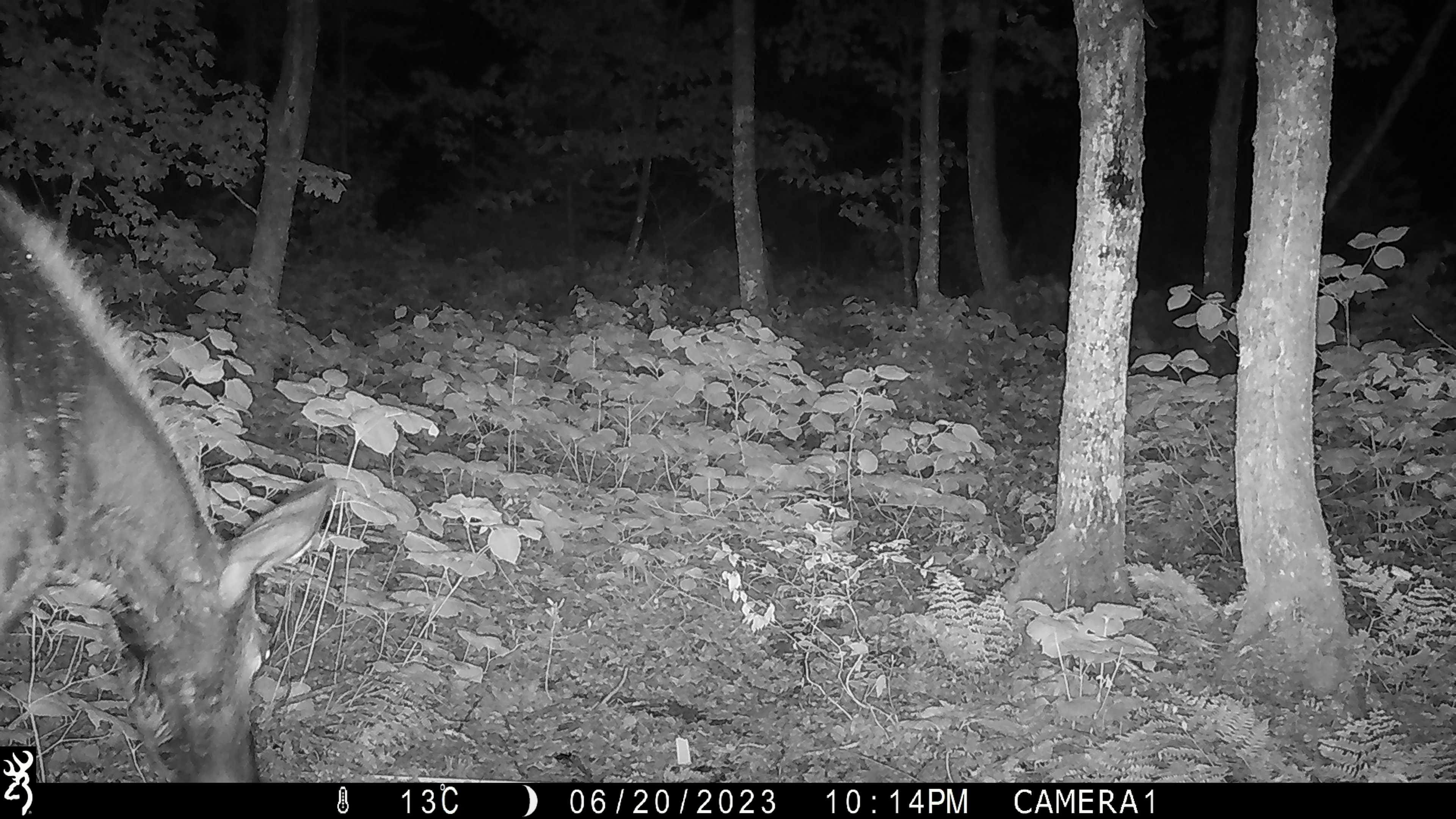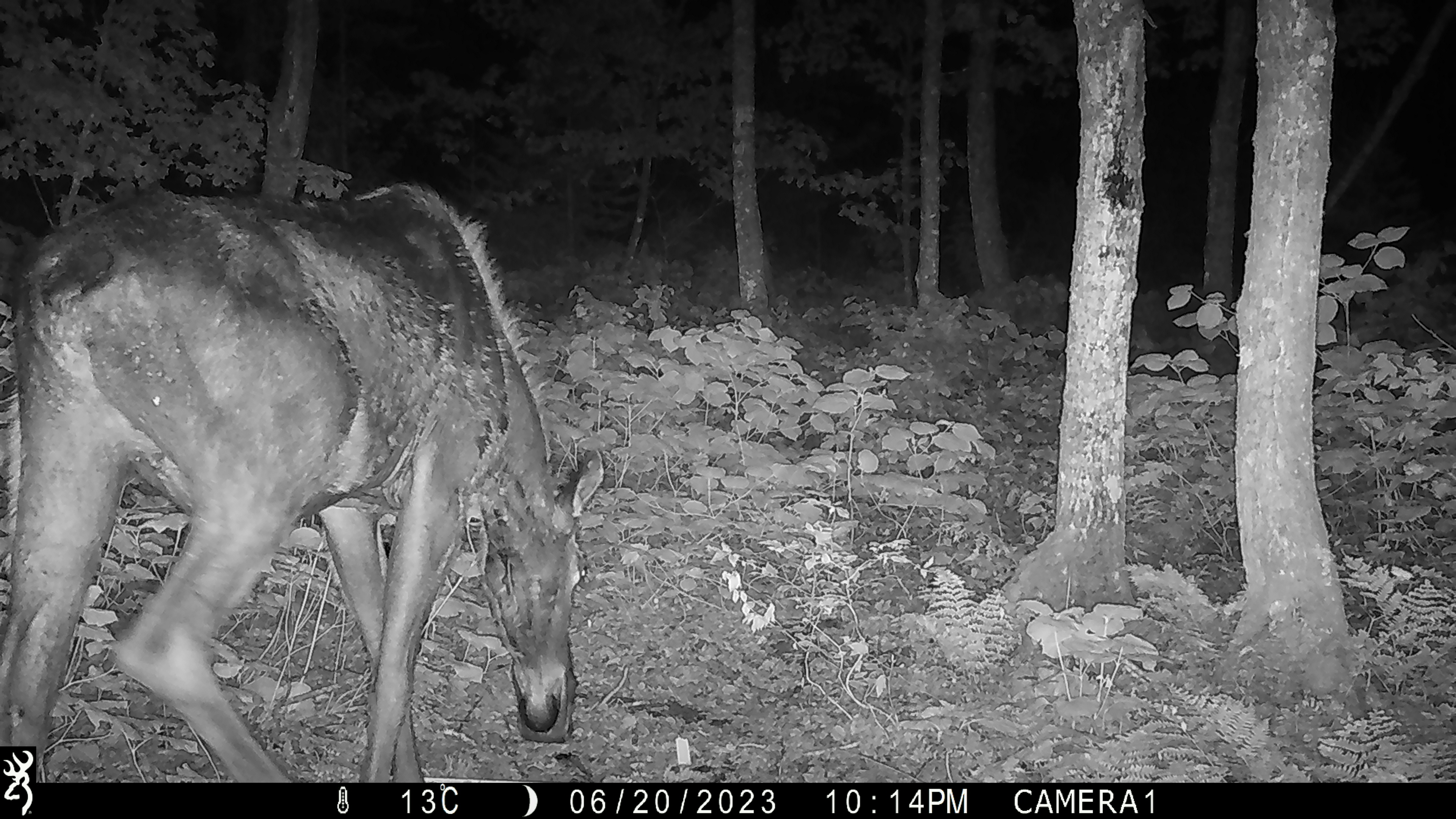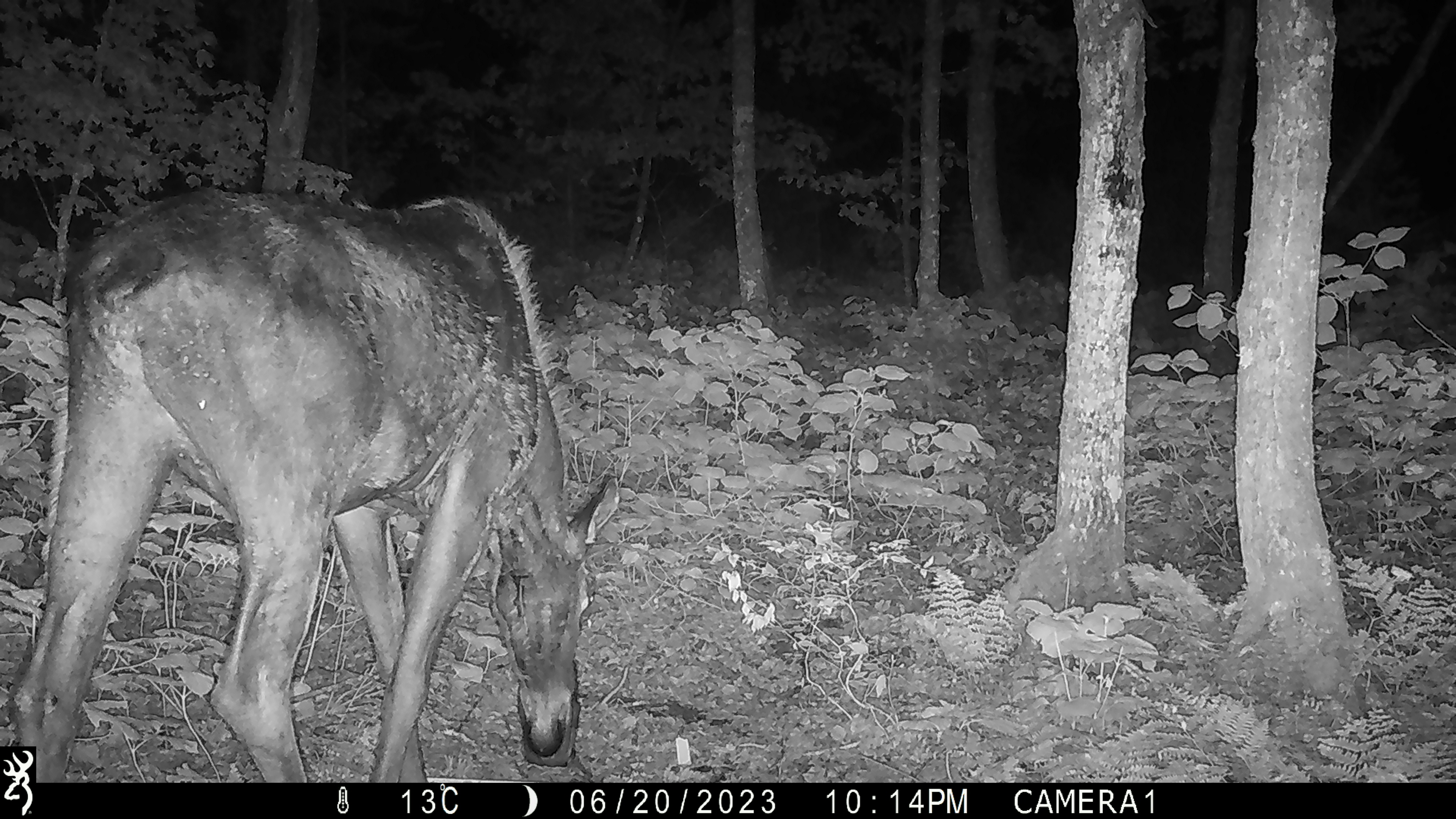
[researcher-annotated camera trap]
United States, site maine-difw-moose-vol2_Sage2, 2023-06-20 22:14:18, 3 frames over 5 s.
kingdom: Animalia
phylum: Chordata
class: Mammalia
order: Artiodactyla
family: Cervidae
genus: Alces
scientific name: Alces alces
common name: moose